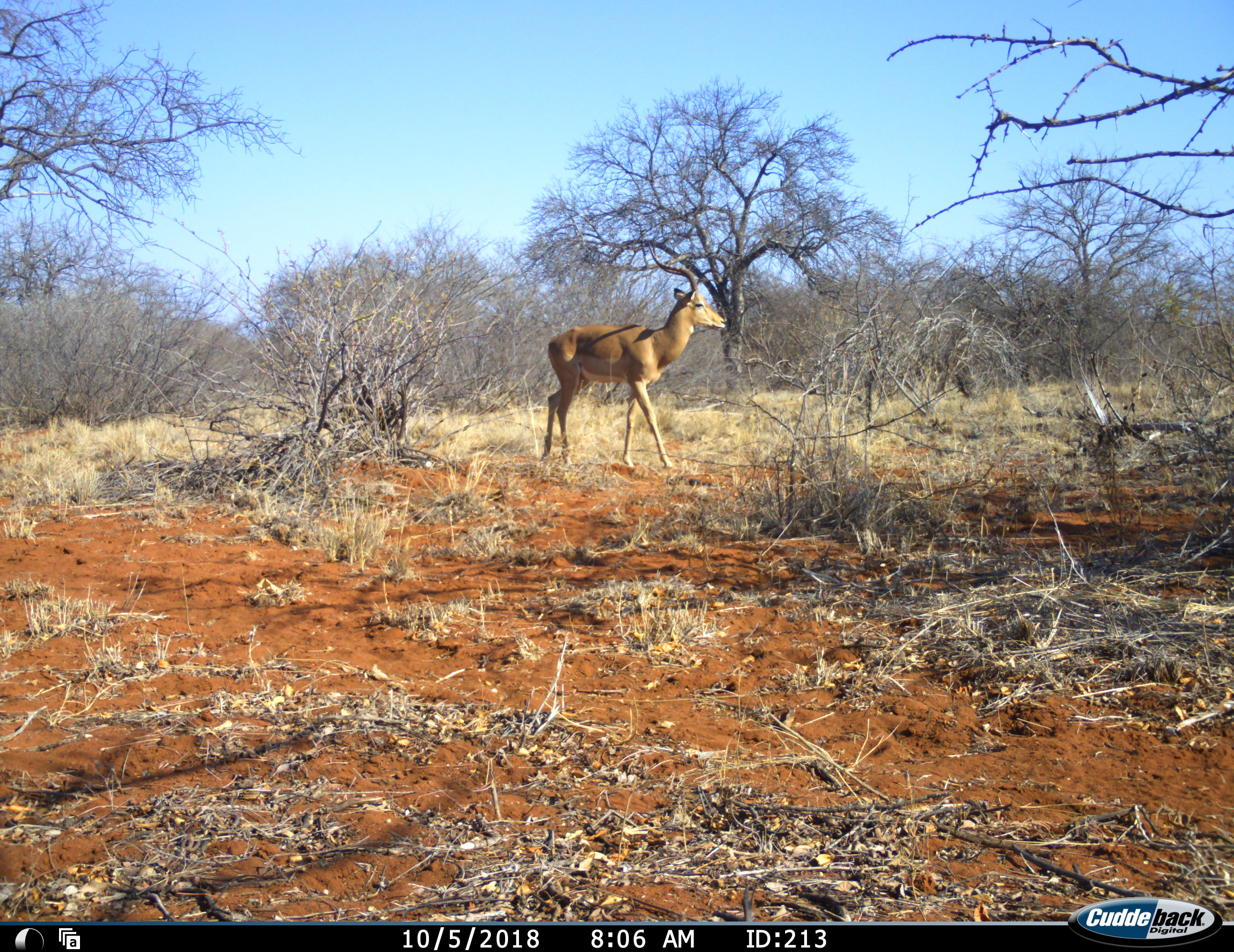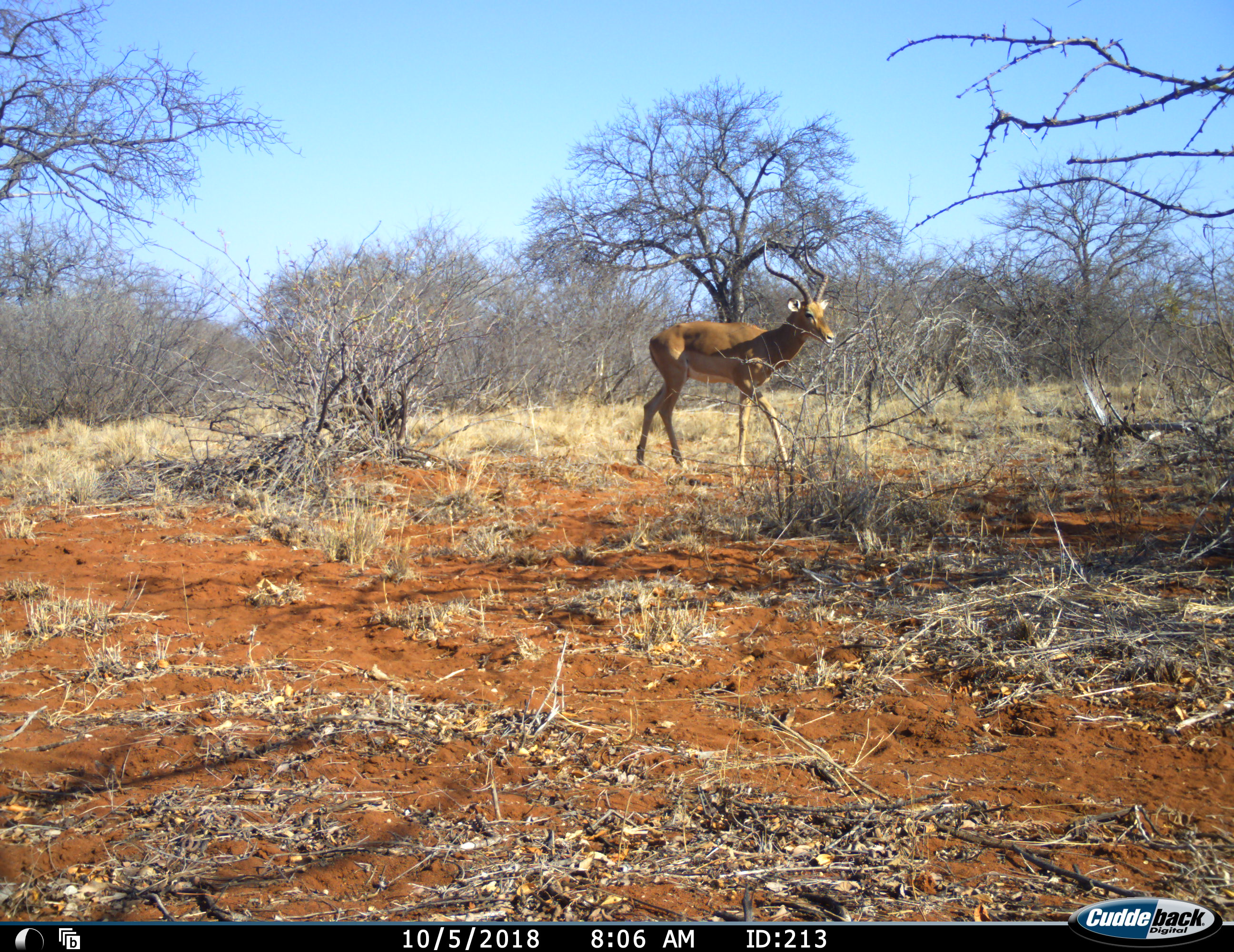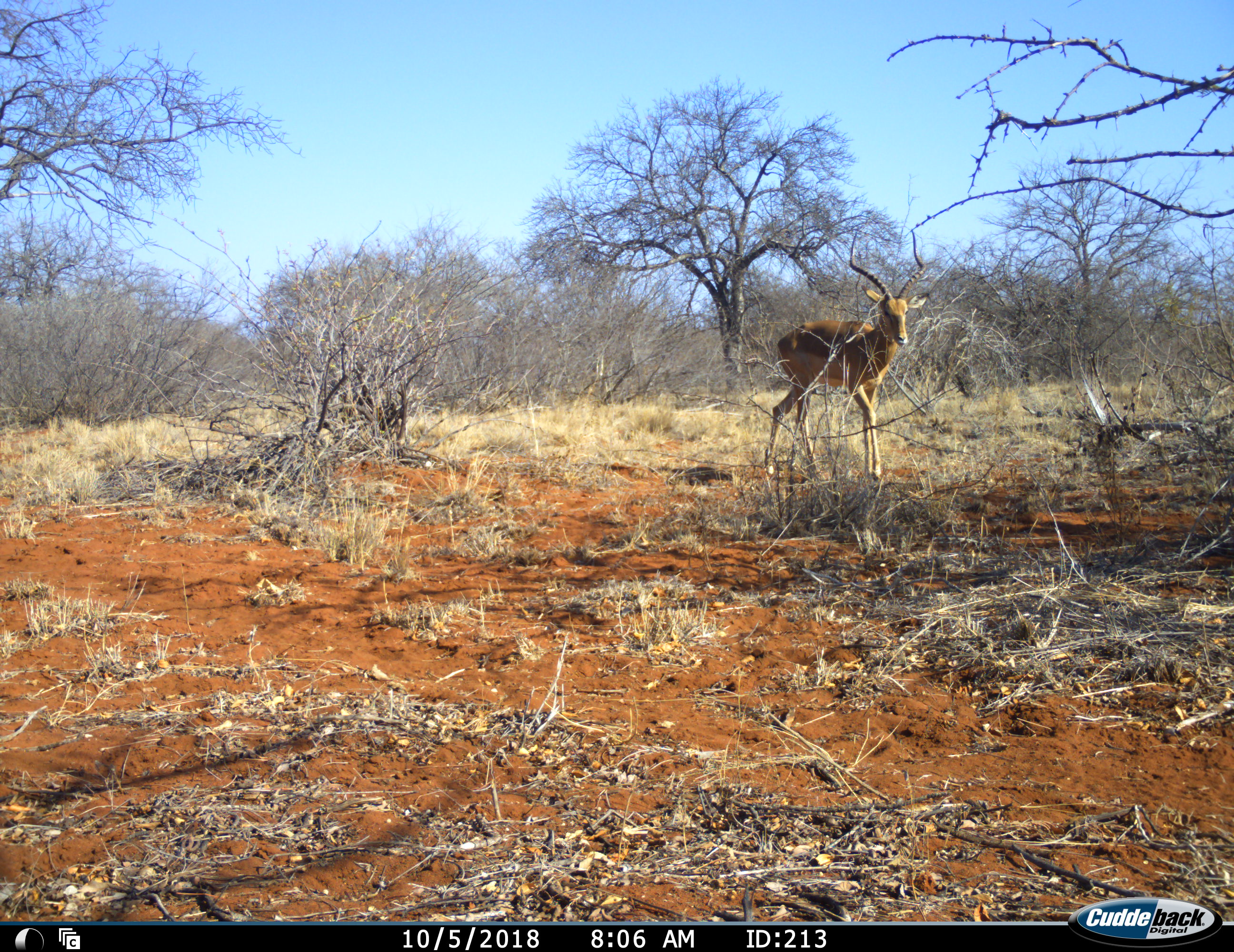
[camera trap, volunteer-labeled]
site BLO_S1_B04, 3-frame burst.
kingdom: Animalia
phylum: Chordata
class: Mammalia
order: Artiodactyla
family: Bovidae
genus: Aepyceros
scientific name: Aepyceros melampus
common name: impala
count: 1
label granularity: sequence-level